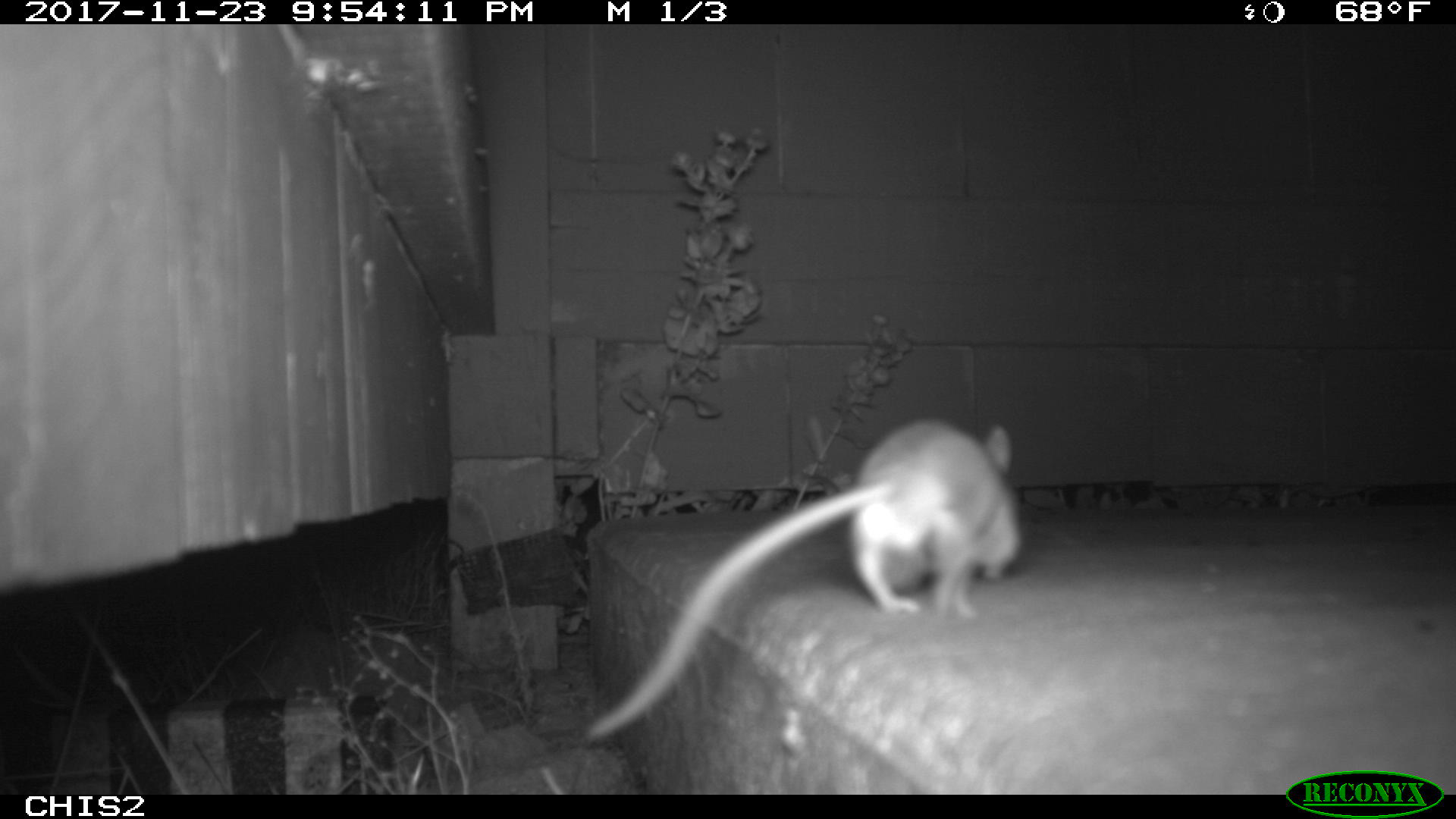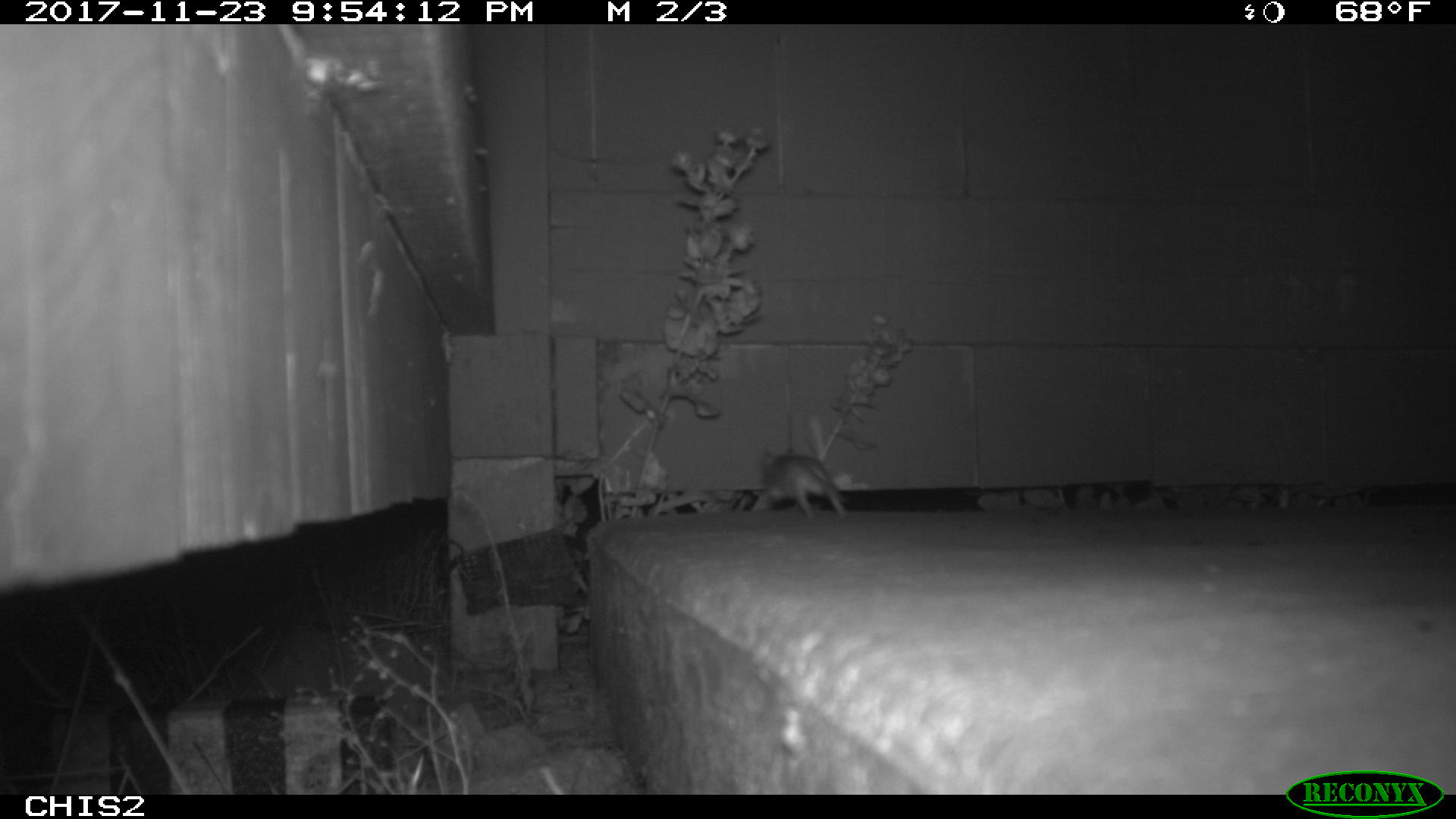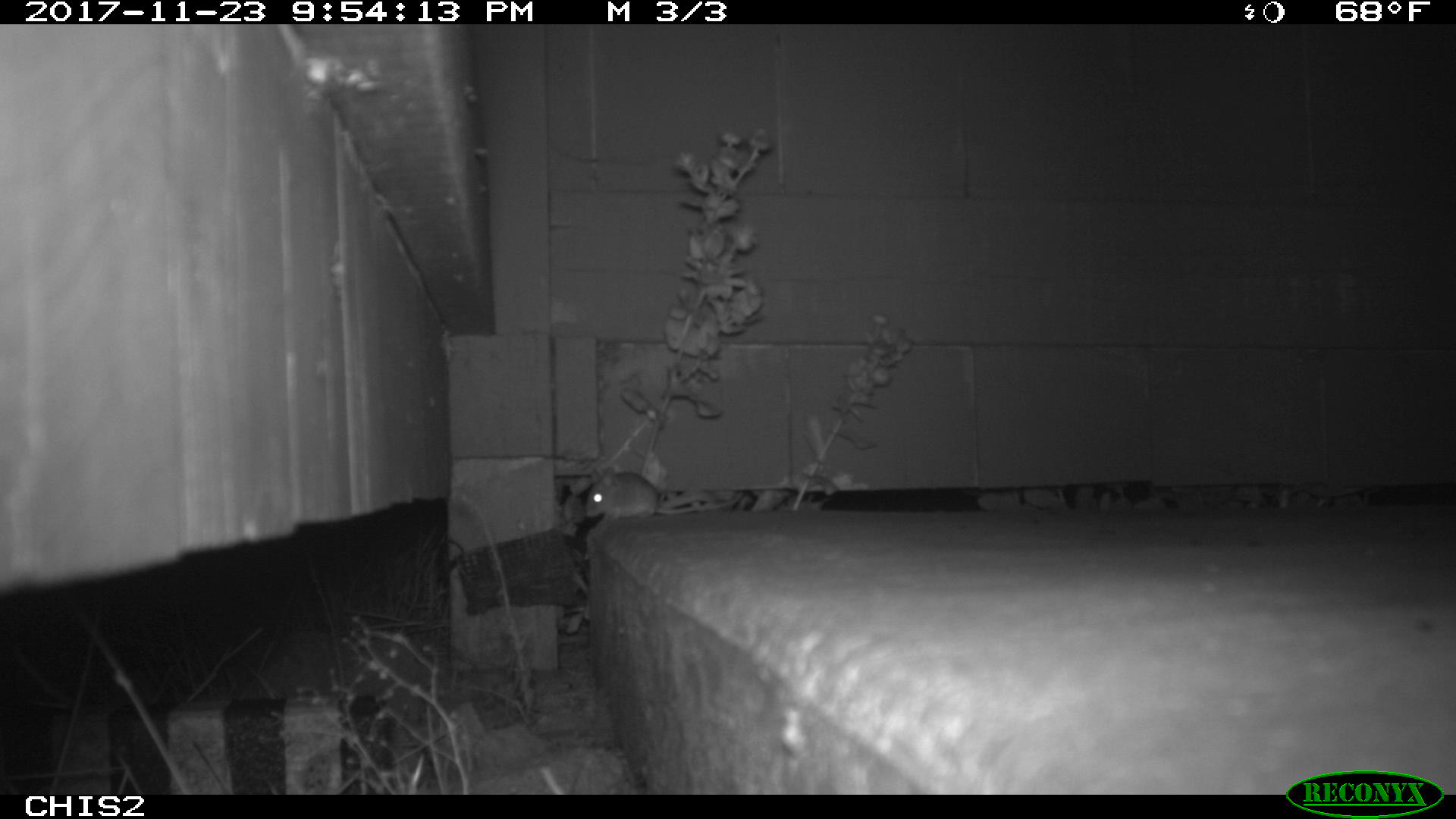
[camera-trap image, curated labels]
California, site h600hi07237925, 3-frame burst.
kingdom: Animalia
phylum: Chordata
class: Mammalia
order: Rodentia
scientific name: Rodentia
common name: rodent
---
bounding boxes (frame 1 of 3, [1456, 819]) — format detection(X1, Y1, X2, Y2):
rodent: detection(579, 414, 1022, 746)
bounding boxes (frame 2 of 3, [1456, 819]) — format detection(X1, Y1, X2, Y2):
rodent: detection(761, 429, 849, 521)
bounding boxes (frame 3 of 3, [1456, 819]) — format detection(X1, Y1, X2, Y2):
rodent: detection(585, 466, 742, 522)